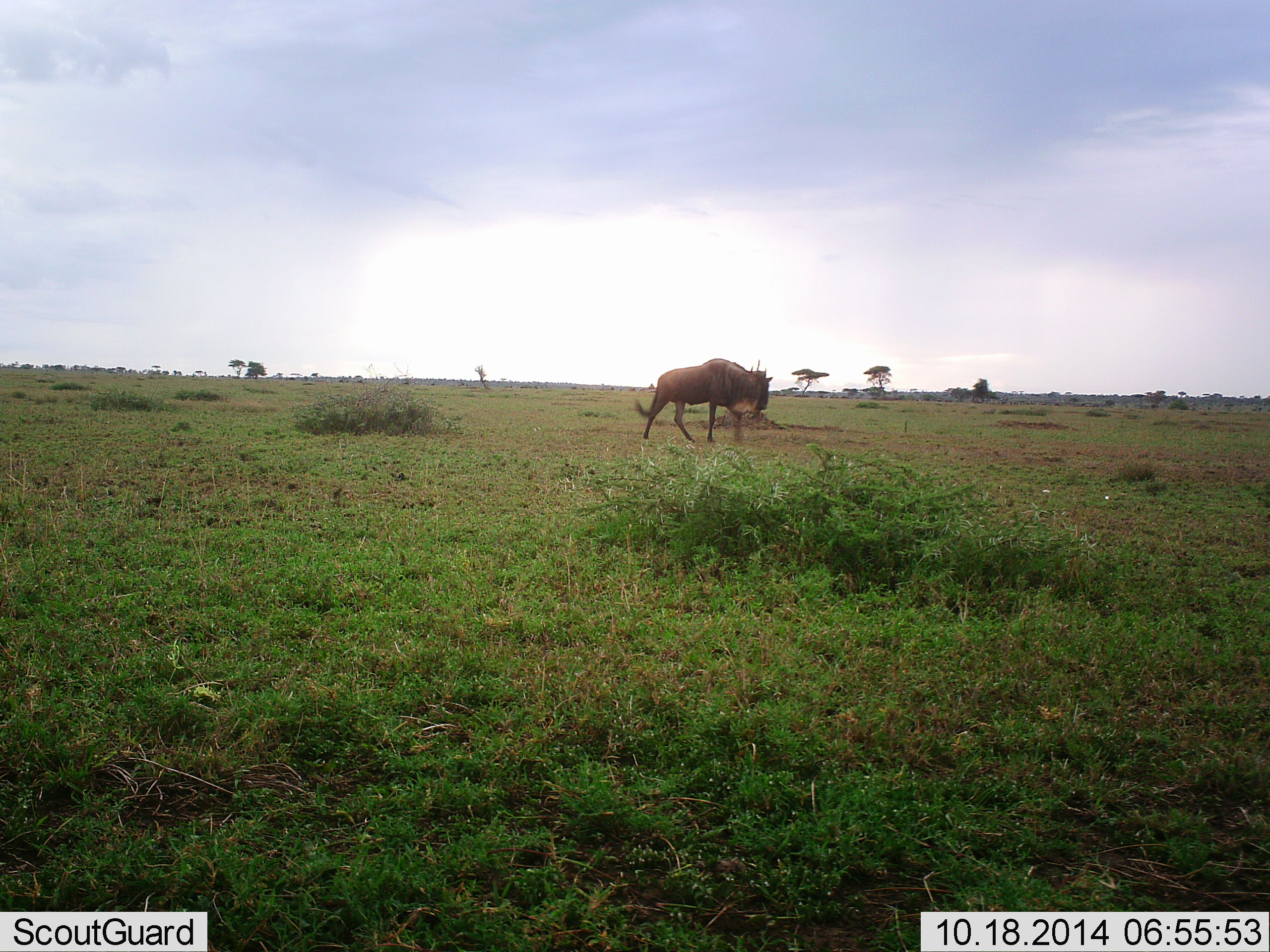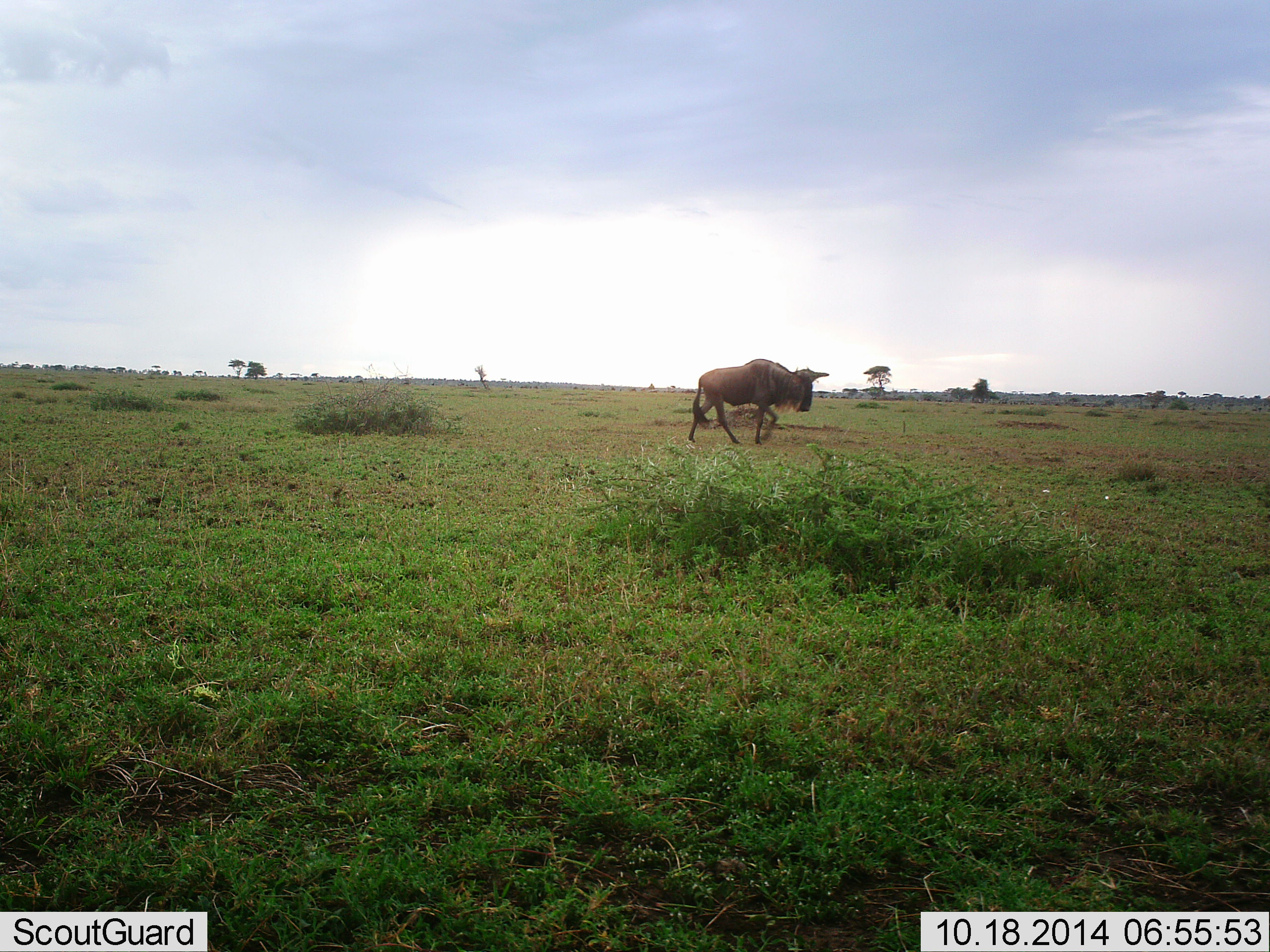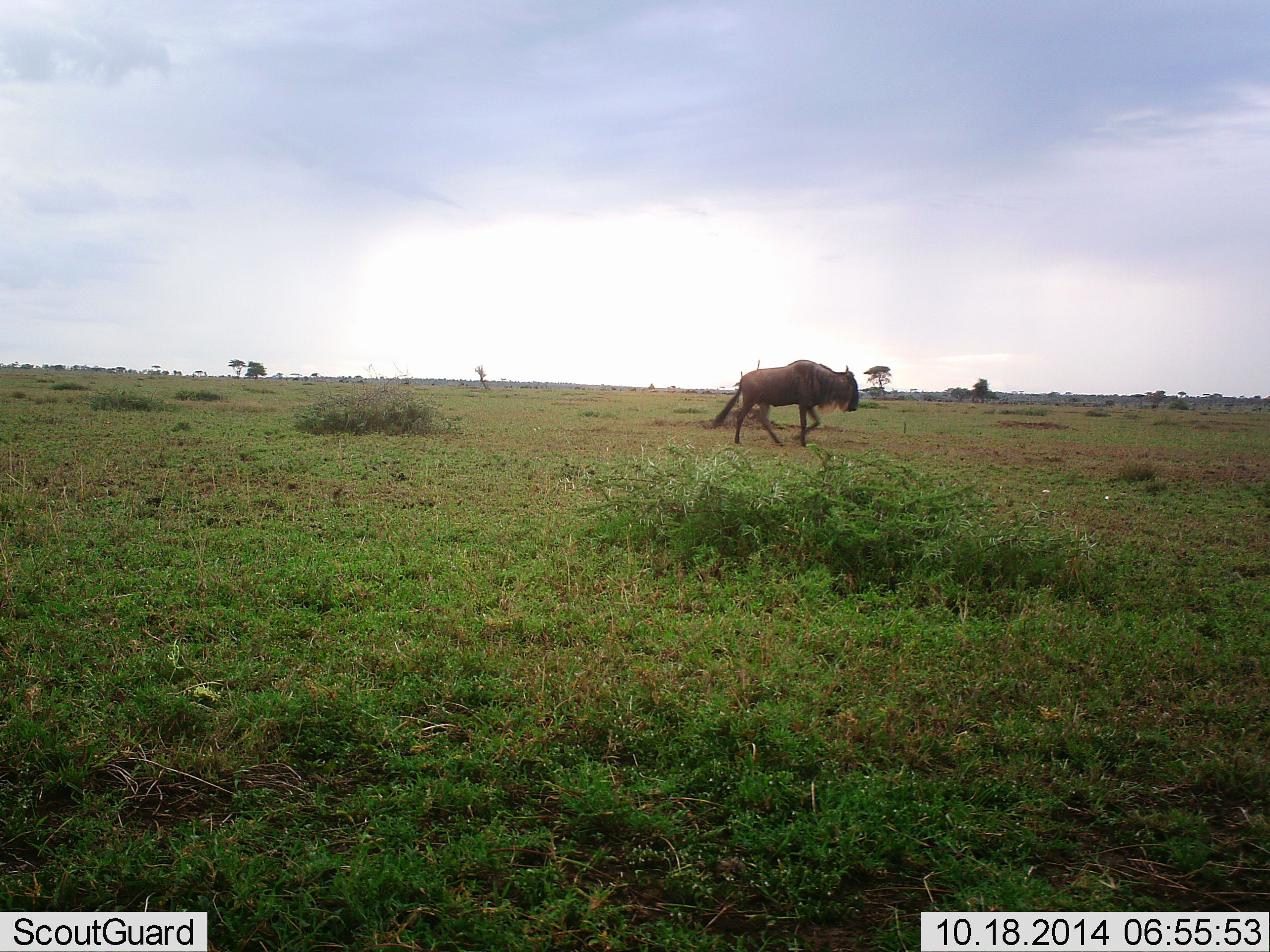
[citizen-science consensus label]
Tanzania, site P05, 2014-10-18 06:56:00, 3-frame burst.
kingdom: Animalia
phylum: Chordata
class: Mammalia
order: Artiodactyla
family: Bovidae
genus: Connochaetes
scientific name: Connochaetes taurinus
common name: blue wildebeest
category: wildebeest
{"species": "wildebeest (blue wildebeest) (Connochaetes taurinus)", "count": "1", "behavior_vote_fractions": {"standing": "0%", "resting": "0%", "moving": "100%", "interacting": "0%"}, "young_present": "0%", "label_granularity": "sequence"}